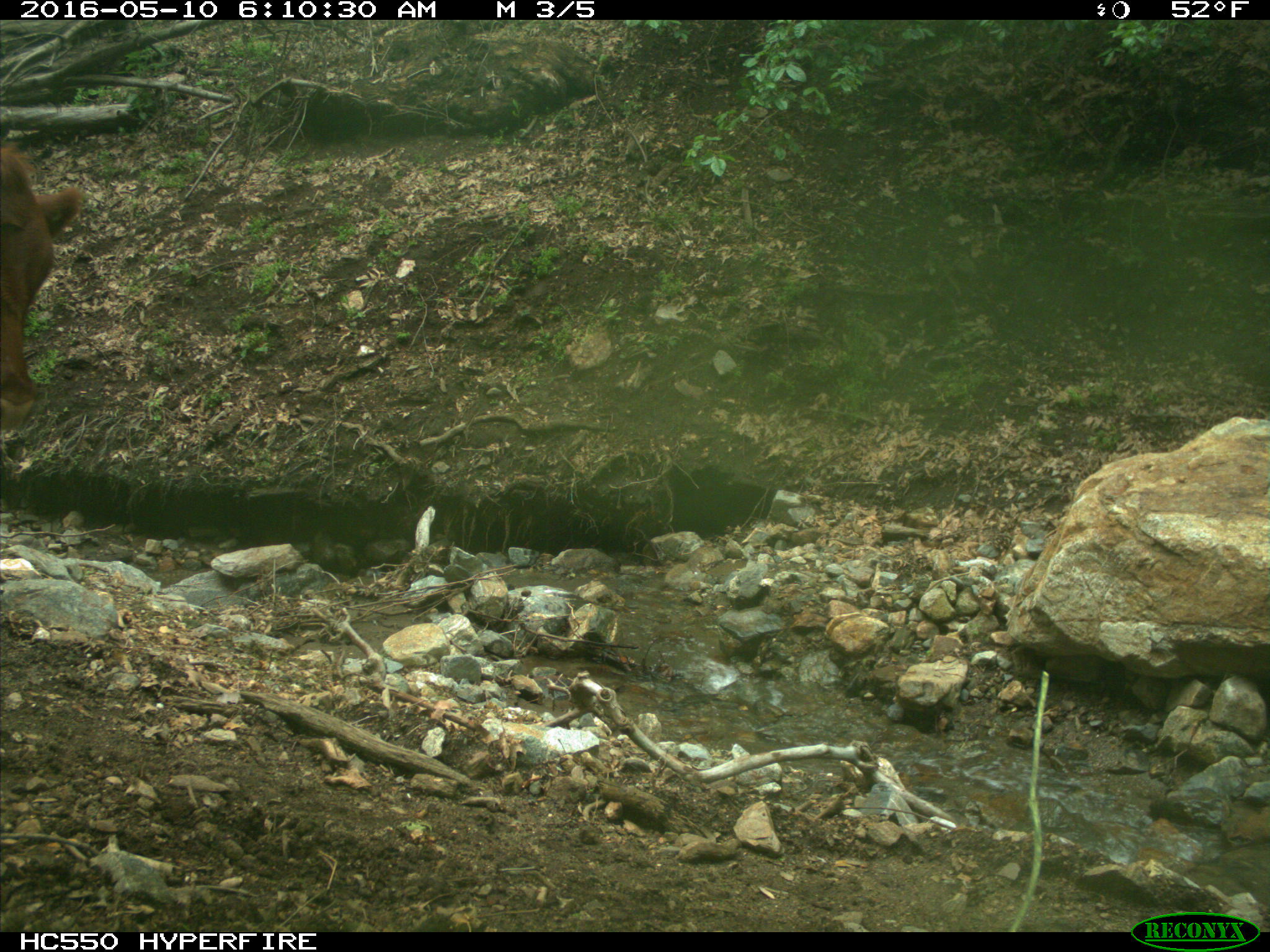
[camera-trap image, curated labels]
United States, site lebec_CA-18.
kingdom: Animalia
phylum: Chordata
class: Mammalia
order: Artiodactyla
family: Bovidae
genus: Bos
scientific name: Bos taurus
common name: domestic cow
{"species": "Bos taurus (domestic cow)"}